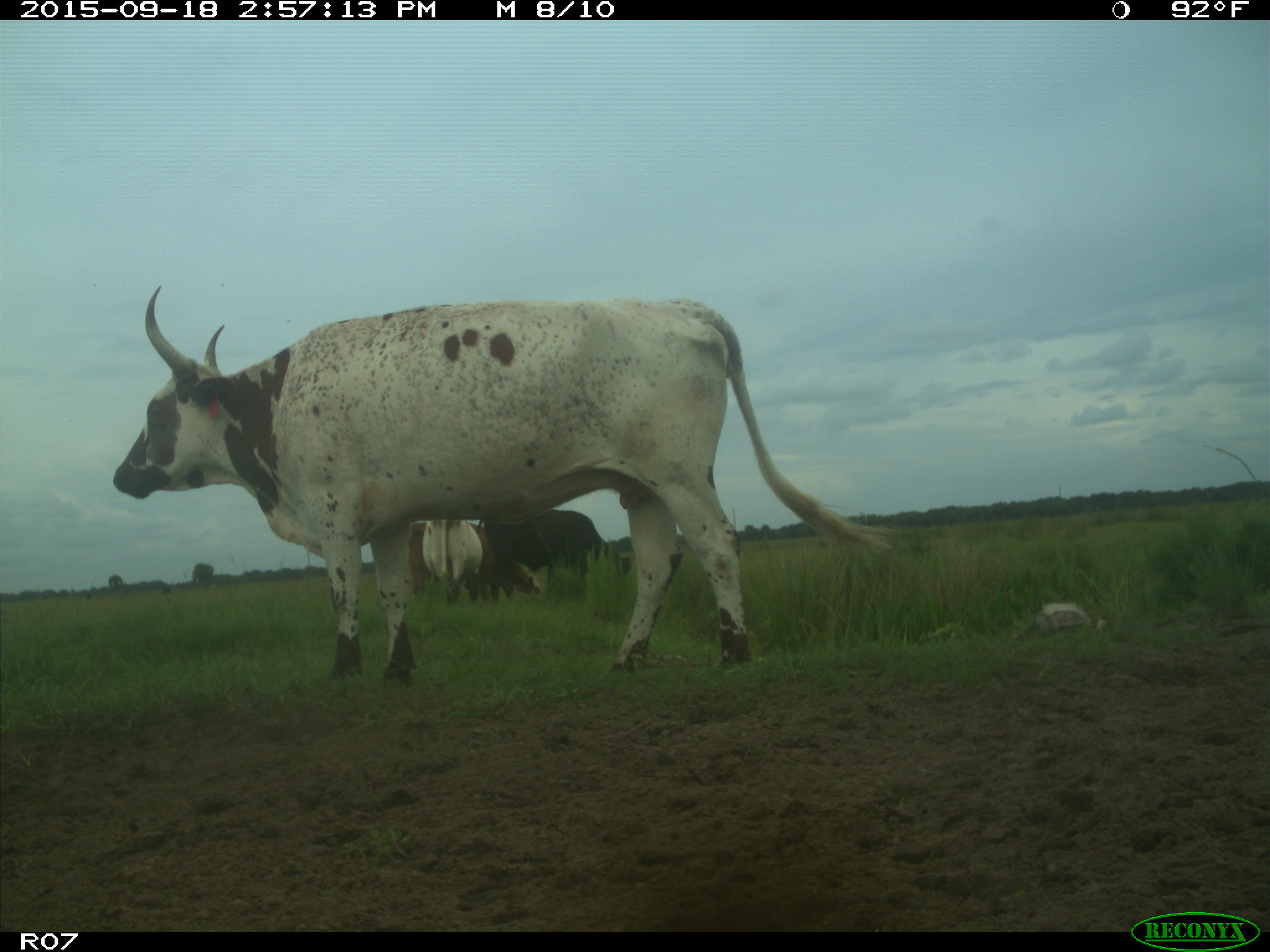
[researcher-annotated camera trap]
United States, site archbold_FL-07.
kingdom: Animalia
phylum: Chordata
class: Mammalia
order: Artiodactyla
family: Bovidae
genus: Bos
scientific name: Bos taurus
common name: domestic cow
Bos taurus (domestic cow).